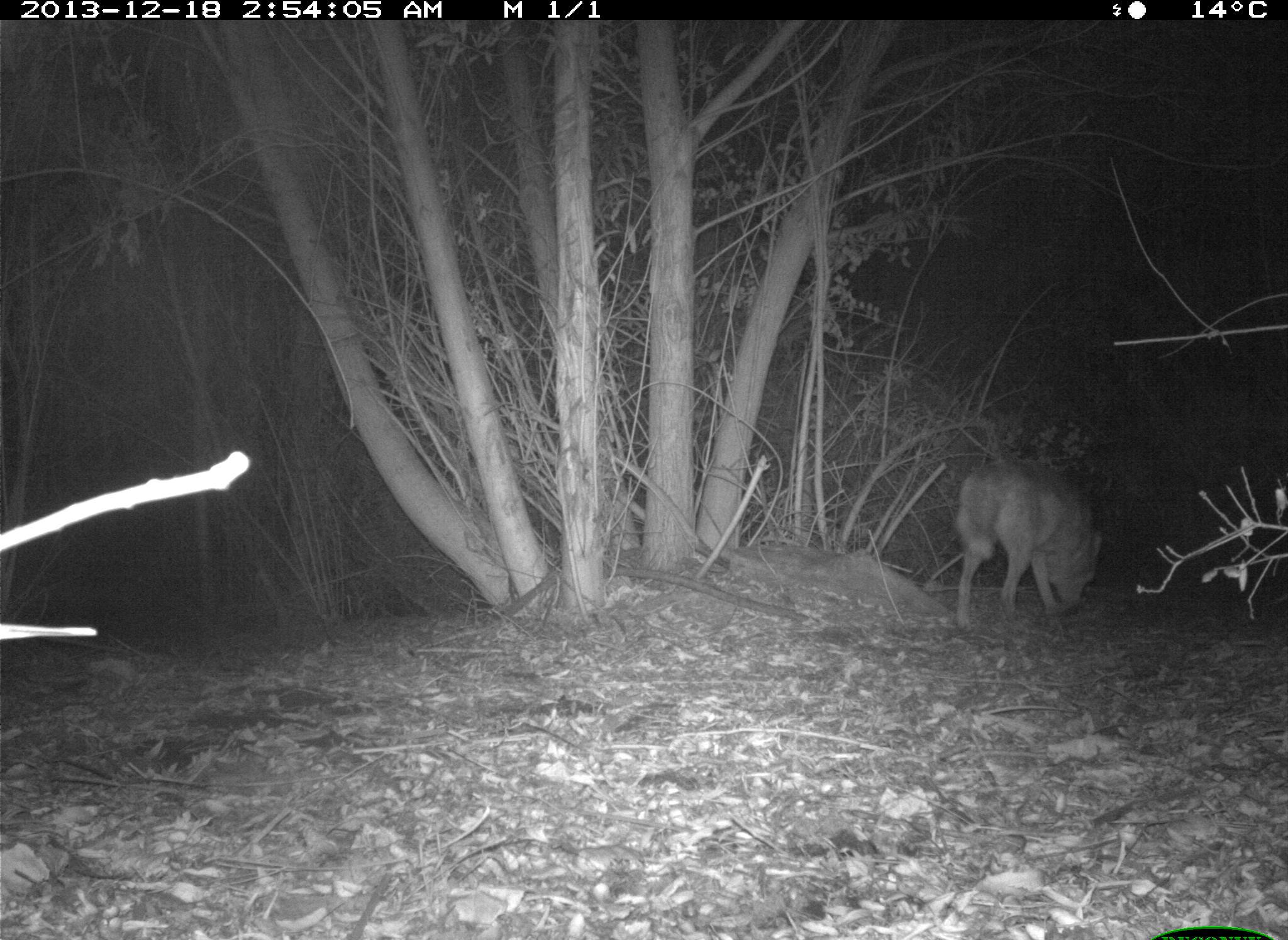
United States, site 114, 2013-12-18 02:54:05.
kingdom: Animalia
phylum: Chordata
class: Mammalia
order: Carnivora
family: Canidae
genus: Canis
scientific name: Canis latrans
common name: coyote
Coyote (Canis latrans).